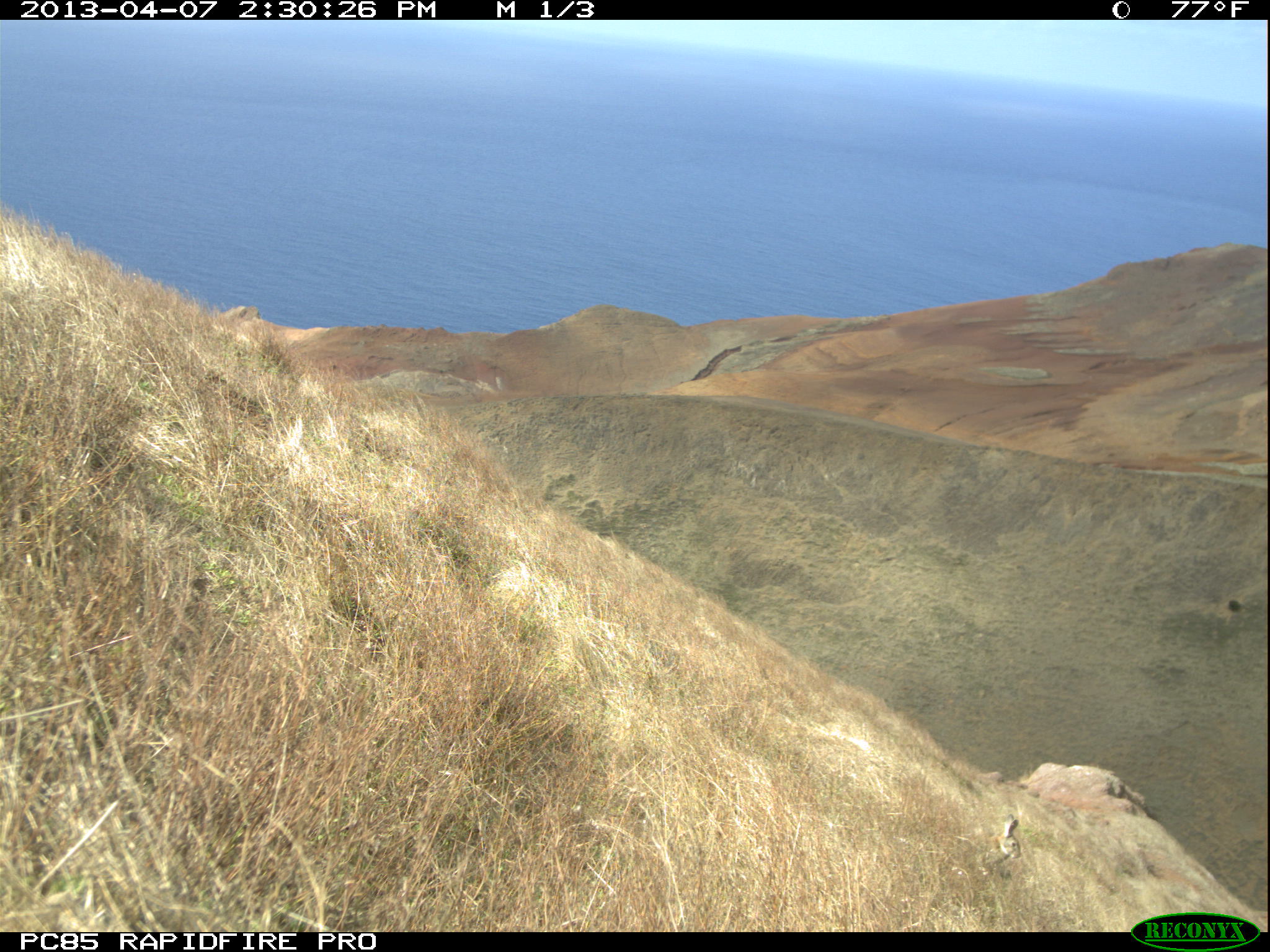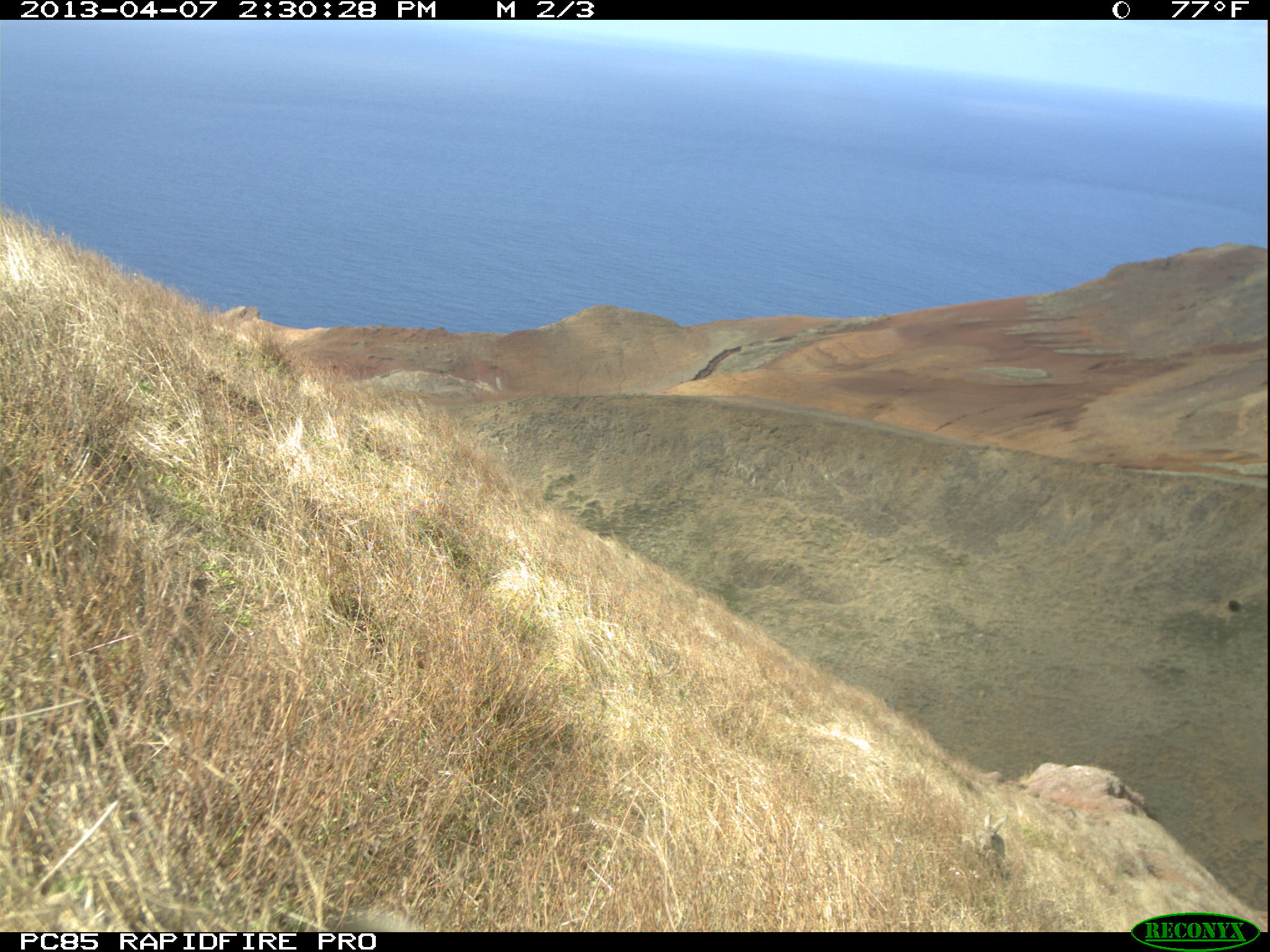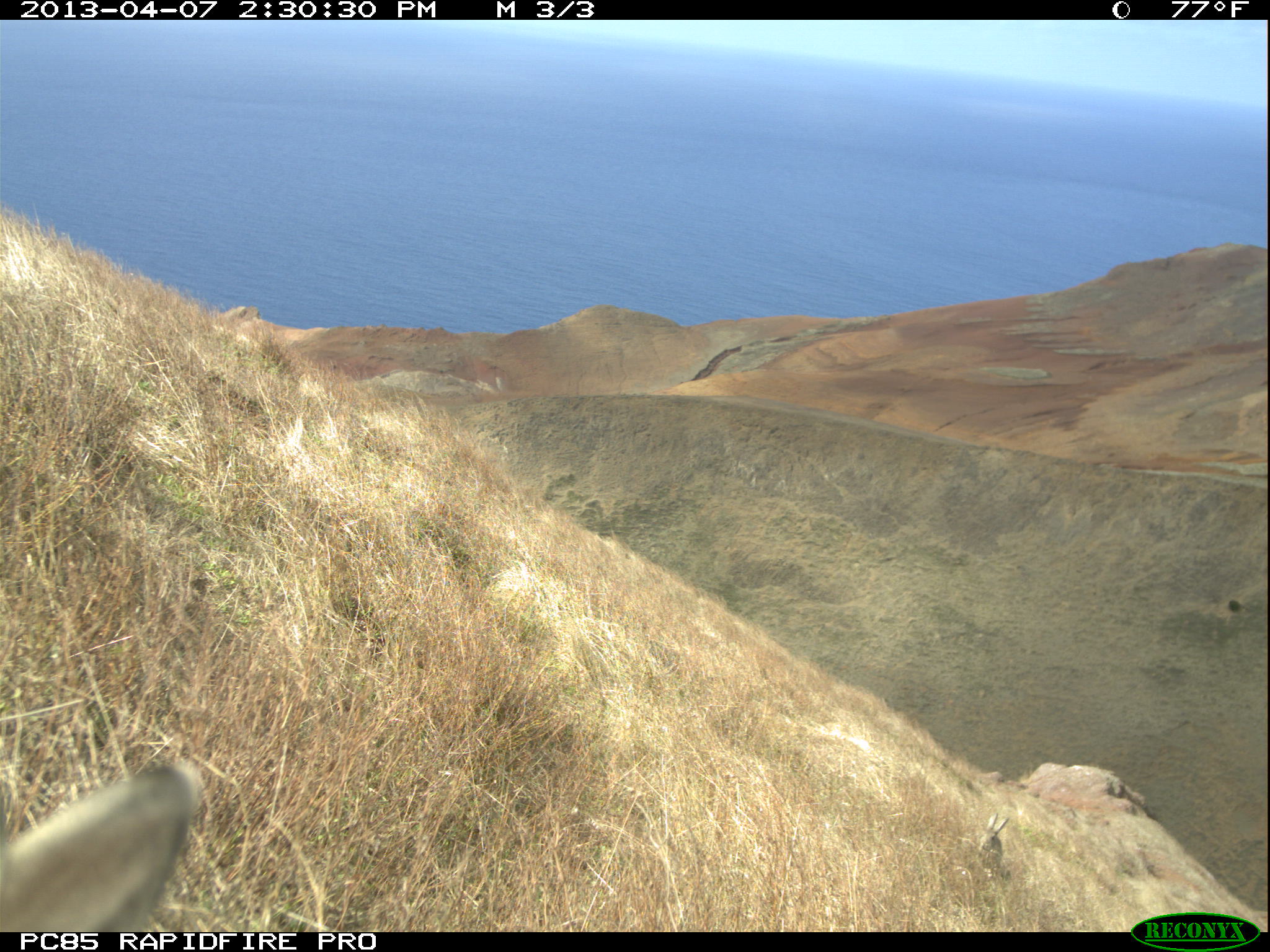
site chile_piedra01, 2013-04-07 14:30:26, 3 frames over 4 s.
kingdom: Animalia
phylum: Chordata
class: Mammalia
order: Lagomorpha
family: Leporidae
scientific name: Leporidae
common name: rabbits and hares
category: rabbit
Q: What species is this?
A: Rabbit (rabbits and hares) (Leporidae).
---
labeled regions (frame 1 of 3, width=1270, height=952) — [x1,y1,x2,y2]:
rabbit: [992,813,1020,868]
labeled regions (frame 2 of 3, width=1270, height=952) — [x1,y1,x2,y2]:
rabbit: [962,807,1010,866]; [459,361,507,394]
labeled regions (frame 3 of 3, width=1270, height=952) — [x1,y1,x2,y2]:
rabbit: [0,762,198,930]; [980,811,1011,871]